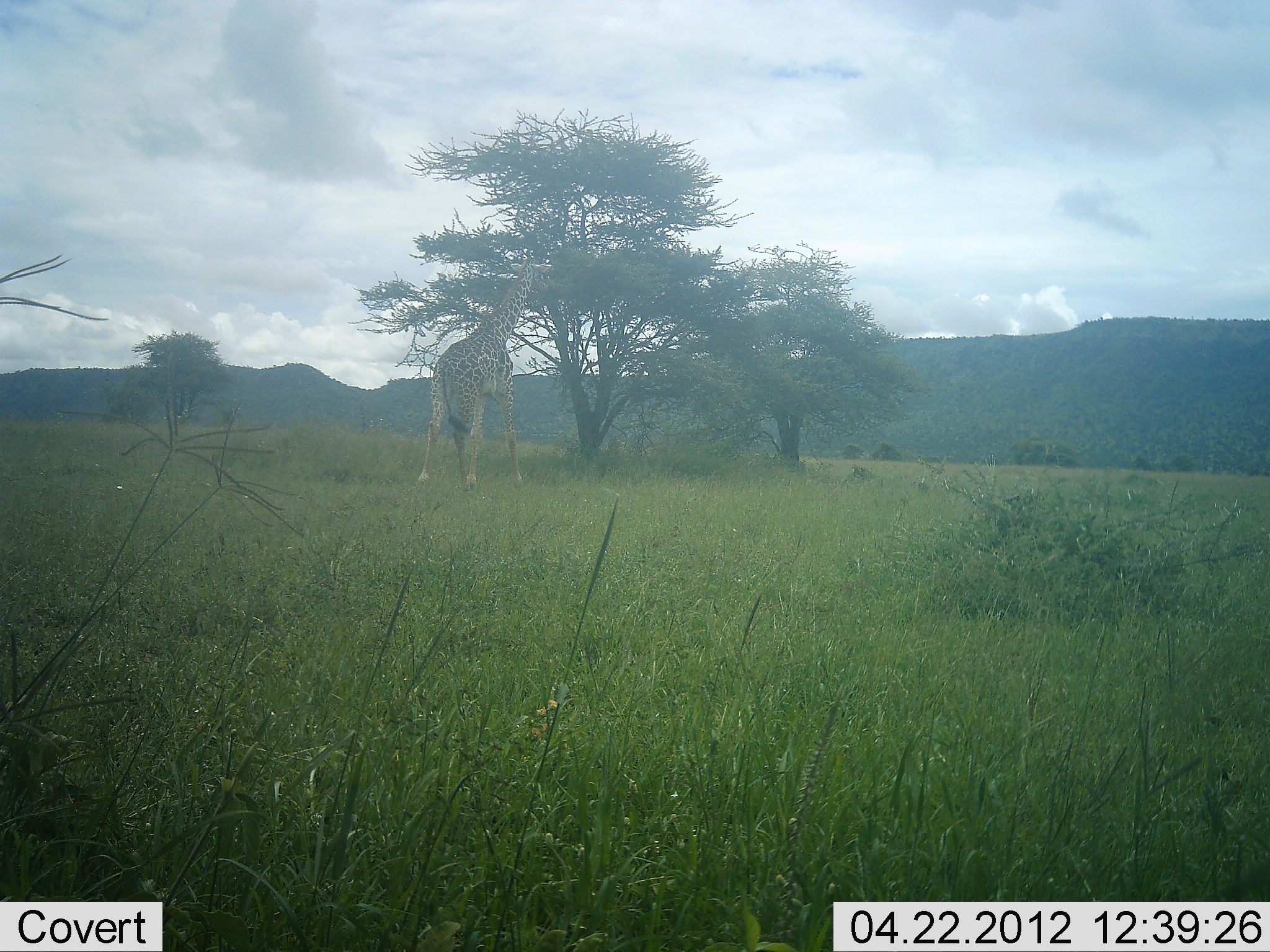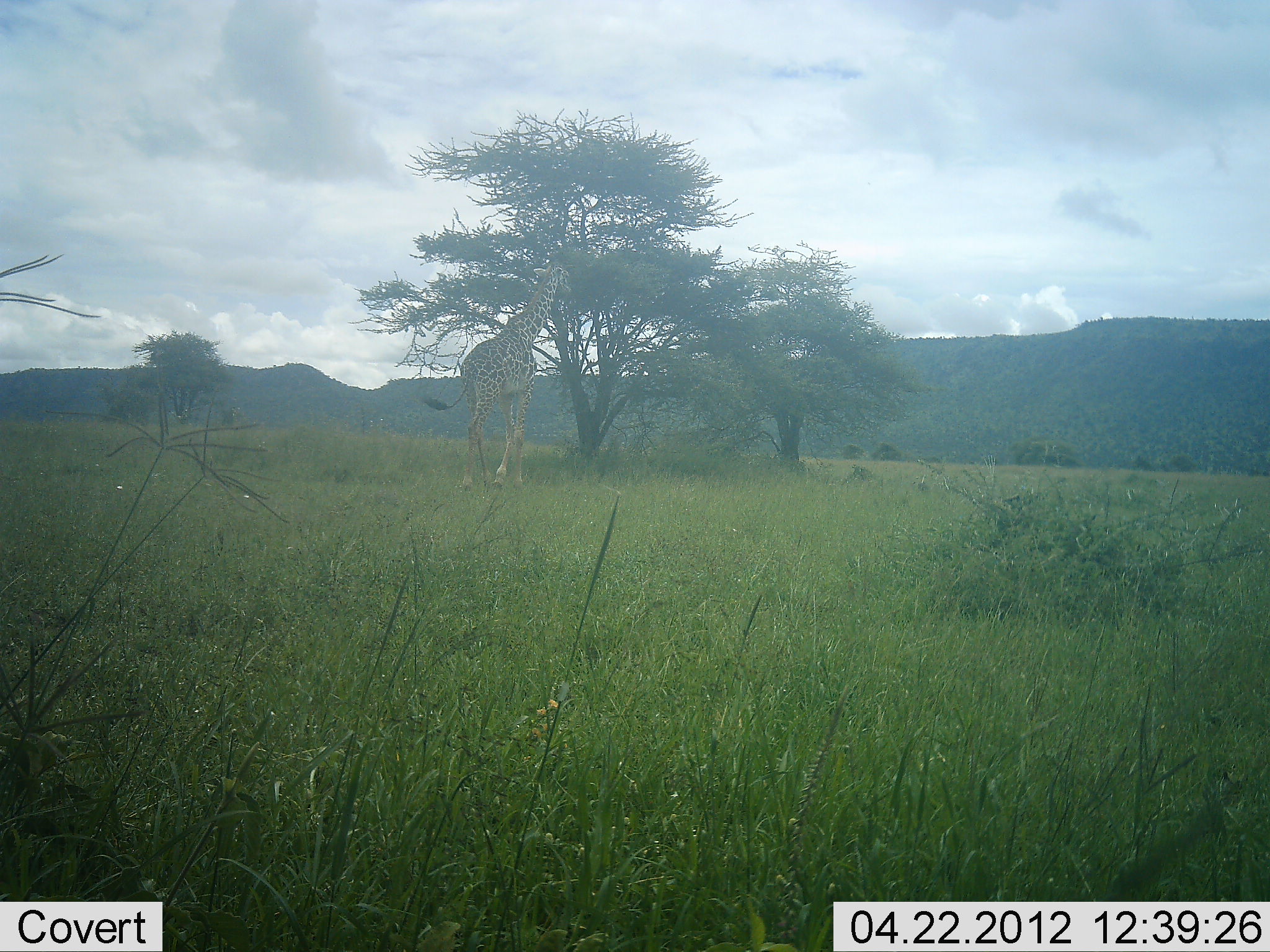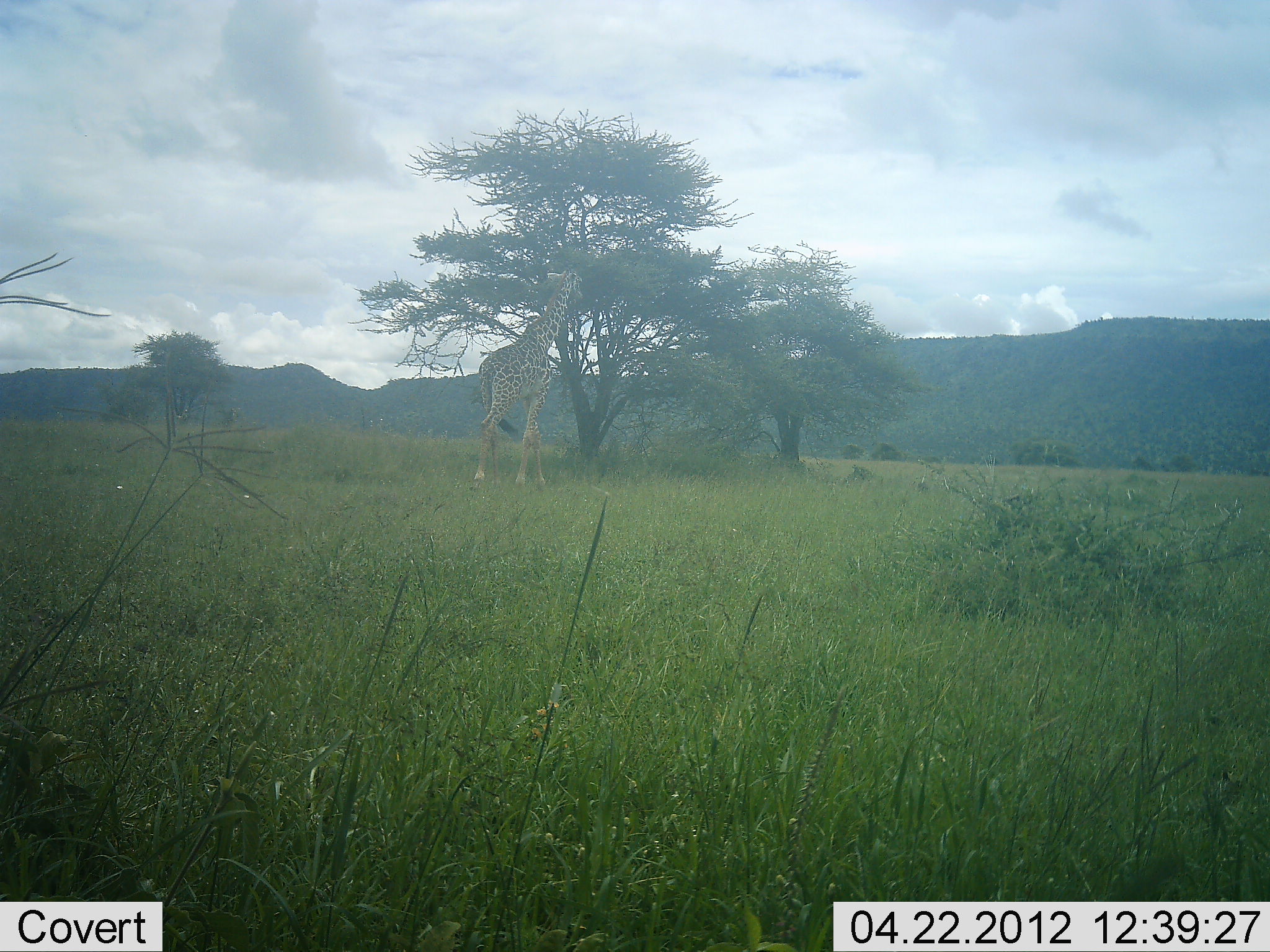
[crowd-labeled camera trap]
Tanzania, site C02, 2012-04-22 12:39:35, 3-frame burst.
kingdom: Animalia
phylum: Chordata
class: Mammalia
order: Artiodactyla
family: Giraffidae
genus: Giraffa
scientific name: Giraffa camelopardalis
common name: giraffe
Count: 1.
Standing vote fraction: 0%.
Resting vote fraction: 0%.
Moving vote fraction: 78%.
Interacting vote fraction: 0%.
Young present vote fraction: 0%.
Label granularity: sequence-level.